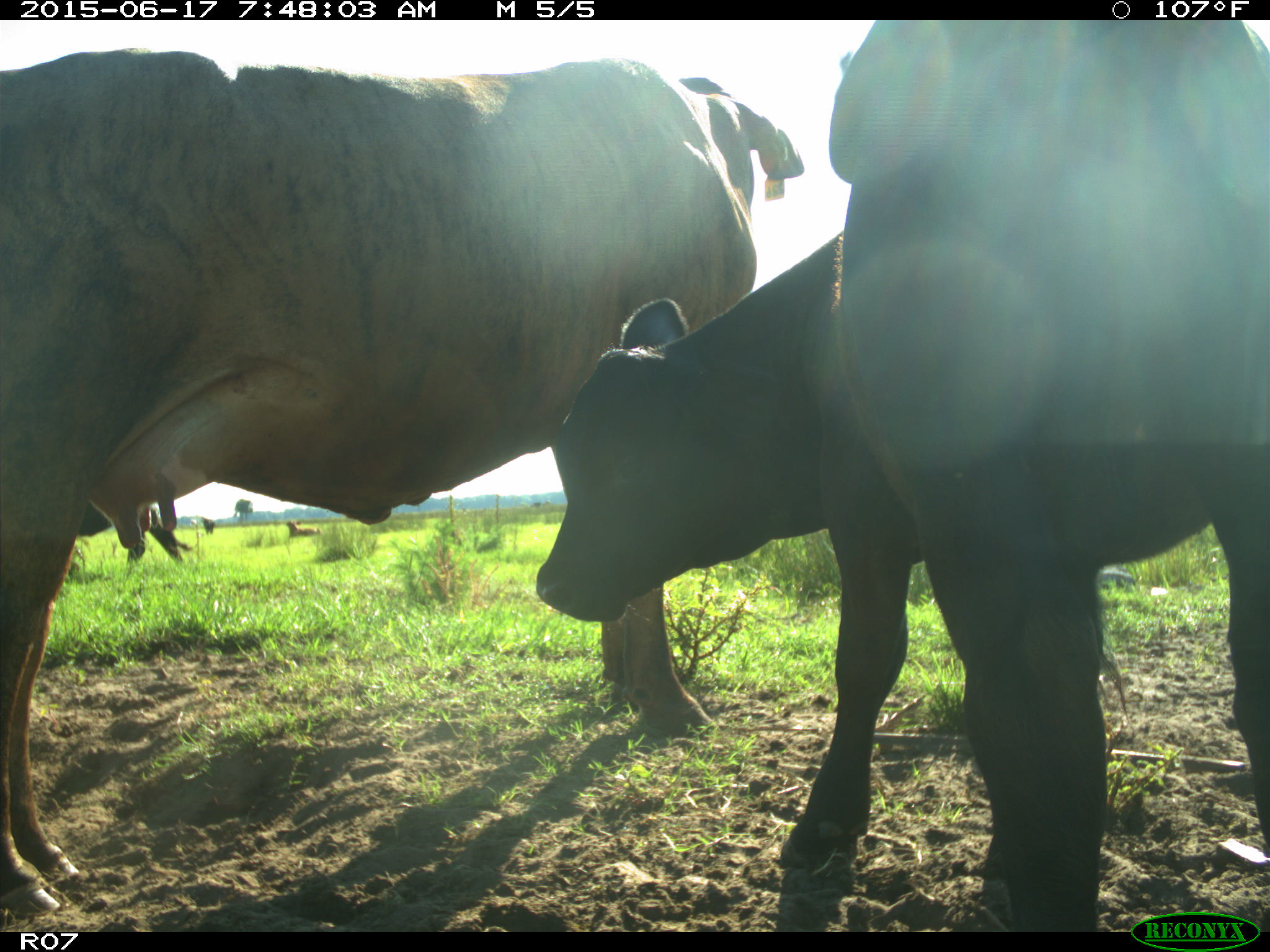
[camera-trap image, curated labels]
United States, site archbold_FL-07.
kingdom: Animalia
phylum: Chordata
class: Mammalia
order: Artiodactyla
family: Bovidae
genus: Bos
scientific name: Bos taurus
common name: domestic cow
Bos taurus (domestic cow).